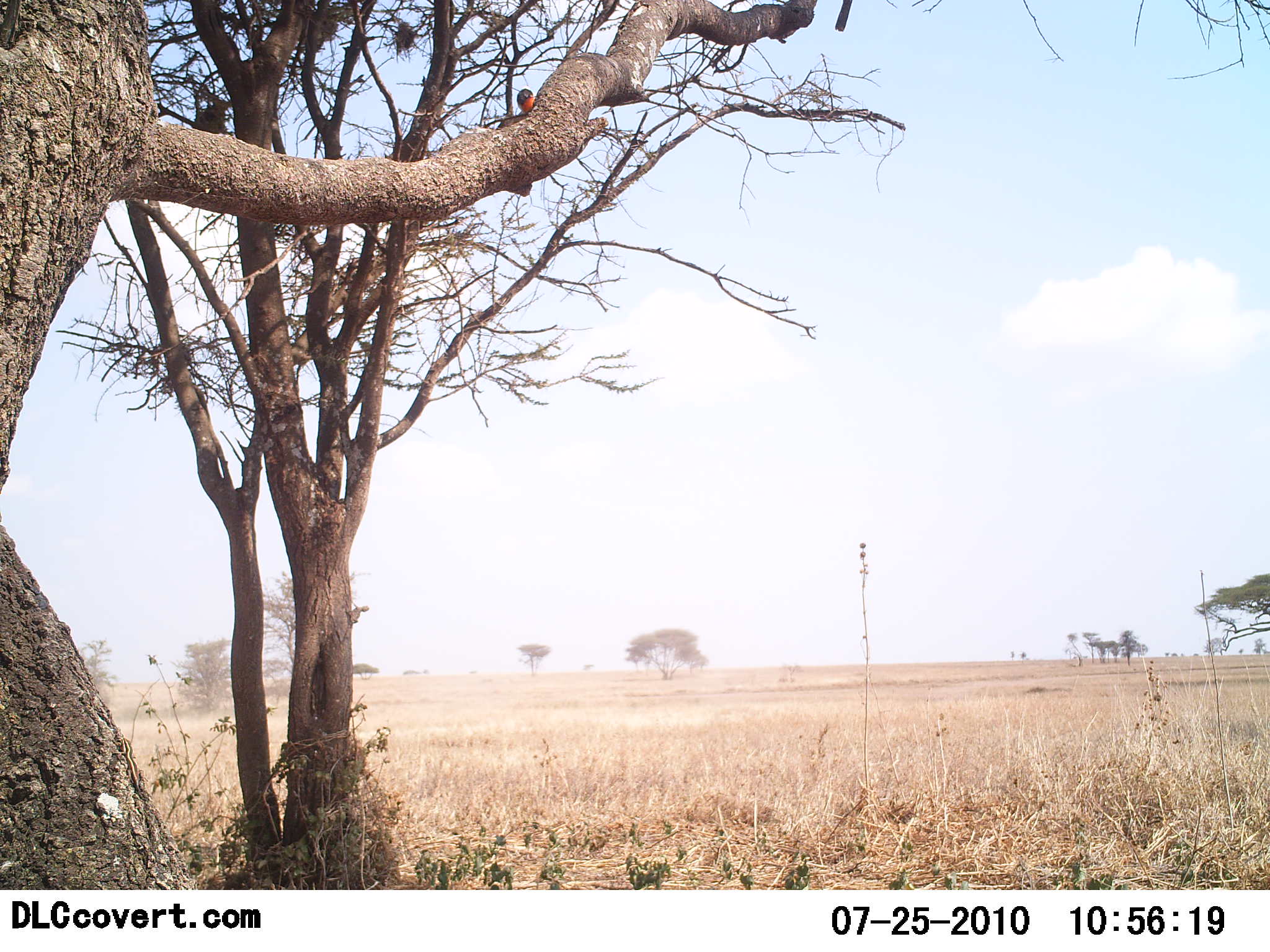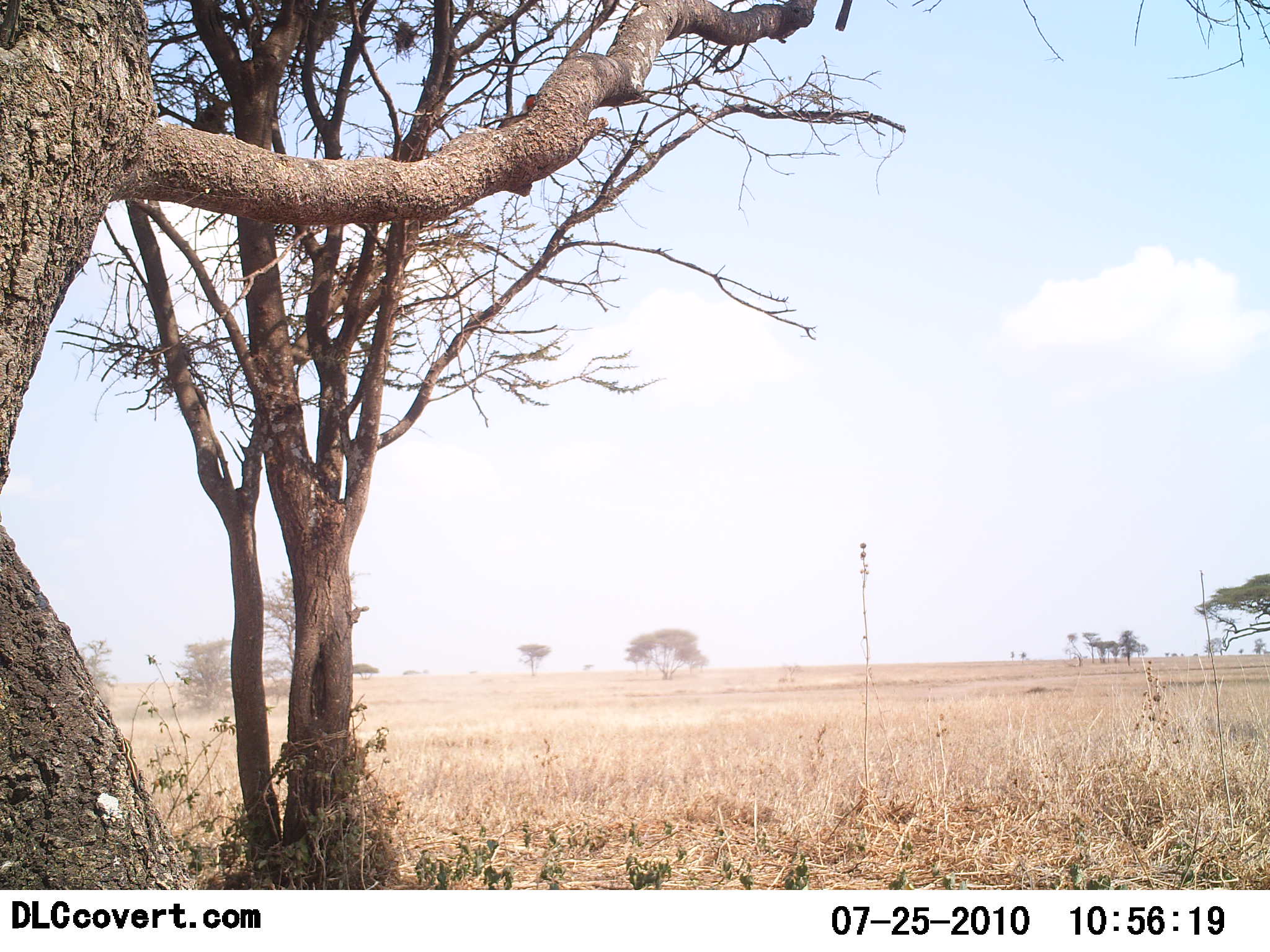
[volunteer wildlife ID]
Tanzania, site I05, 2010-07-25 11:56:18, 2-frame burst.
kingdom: Animalia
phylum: Chordata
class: Aves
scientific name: Aves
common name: bird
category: otherbird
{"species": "otherbird (bird) (Aves)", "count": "1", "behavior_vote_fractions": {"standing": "25%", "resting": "25%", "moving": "25%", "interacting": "8%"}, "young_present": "8%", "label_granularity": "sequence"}